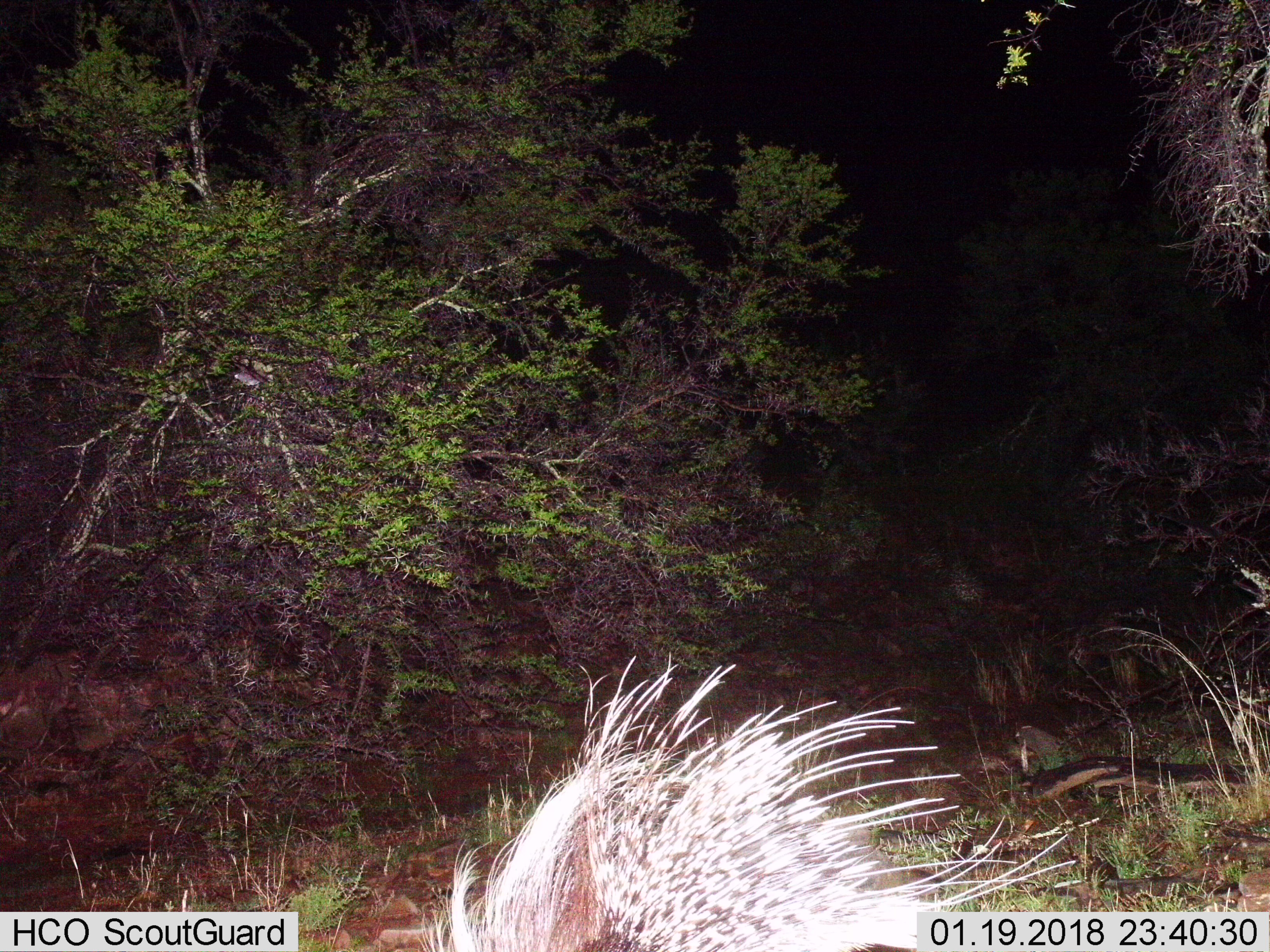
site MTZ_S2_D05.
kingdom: Animalia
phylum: Chordata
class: Mammalia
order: Rodentia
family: Hystricidae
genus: Hystrix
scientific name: Hystrix cristata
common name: crested porcupine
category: porcupine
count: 1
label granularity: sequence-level